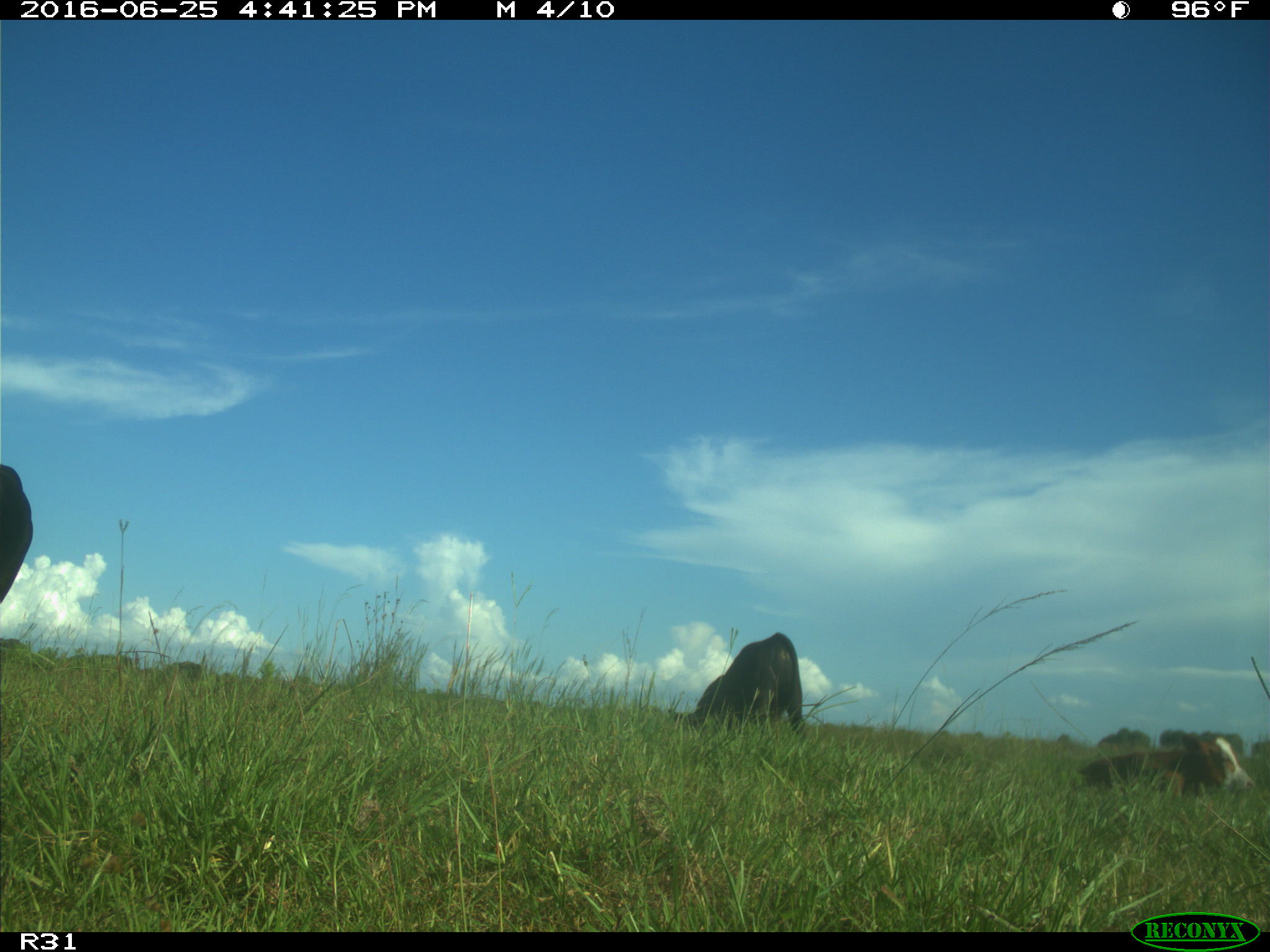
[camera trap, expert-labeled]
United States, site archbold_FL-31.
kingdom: Animalia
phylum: Chordata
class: Mammalia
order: Artiodactyla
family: Bovidae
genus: Bos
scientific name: Bos taurus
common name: domestic cow